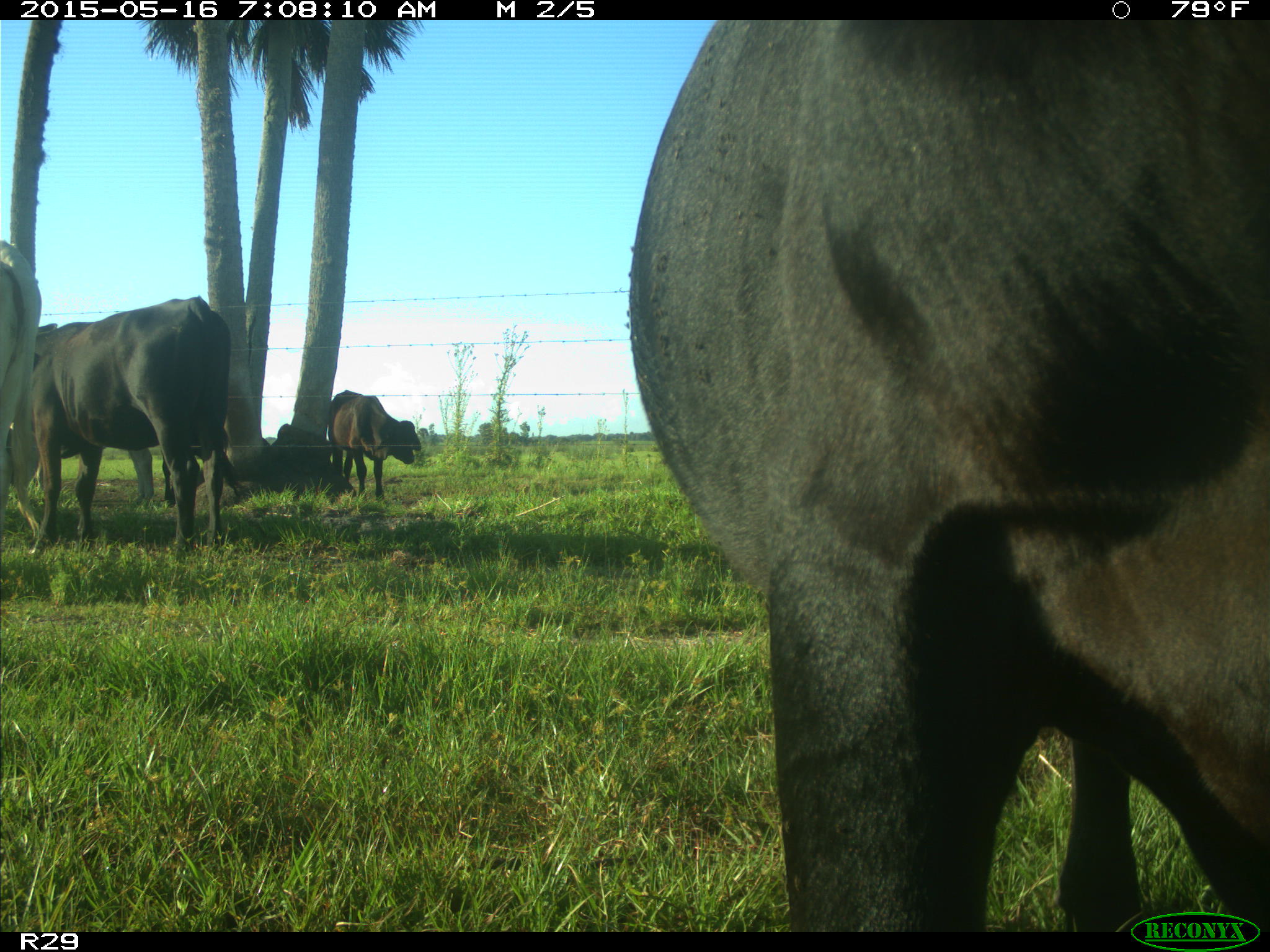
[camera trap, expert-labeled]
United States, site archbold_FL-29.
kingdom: Animalia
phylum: Chordata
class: Mammalia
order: Artiodactyla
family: Bovidae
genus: Bos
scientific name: Bos taurus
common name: domestic cow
Bos taurus (domestic cow).